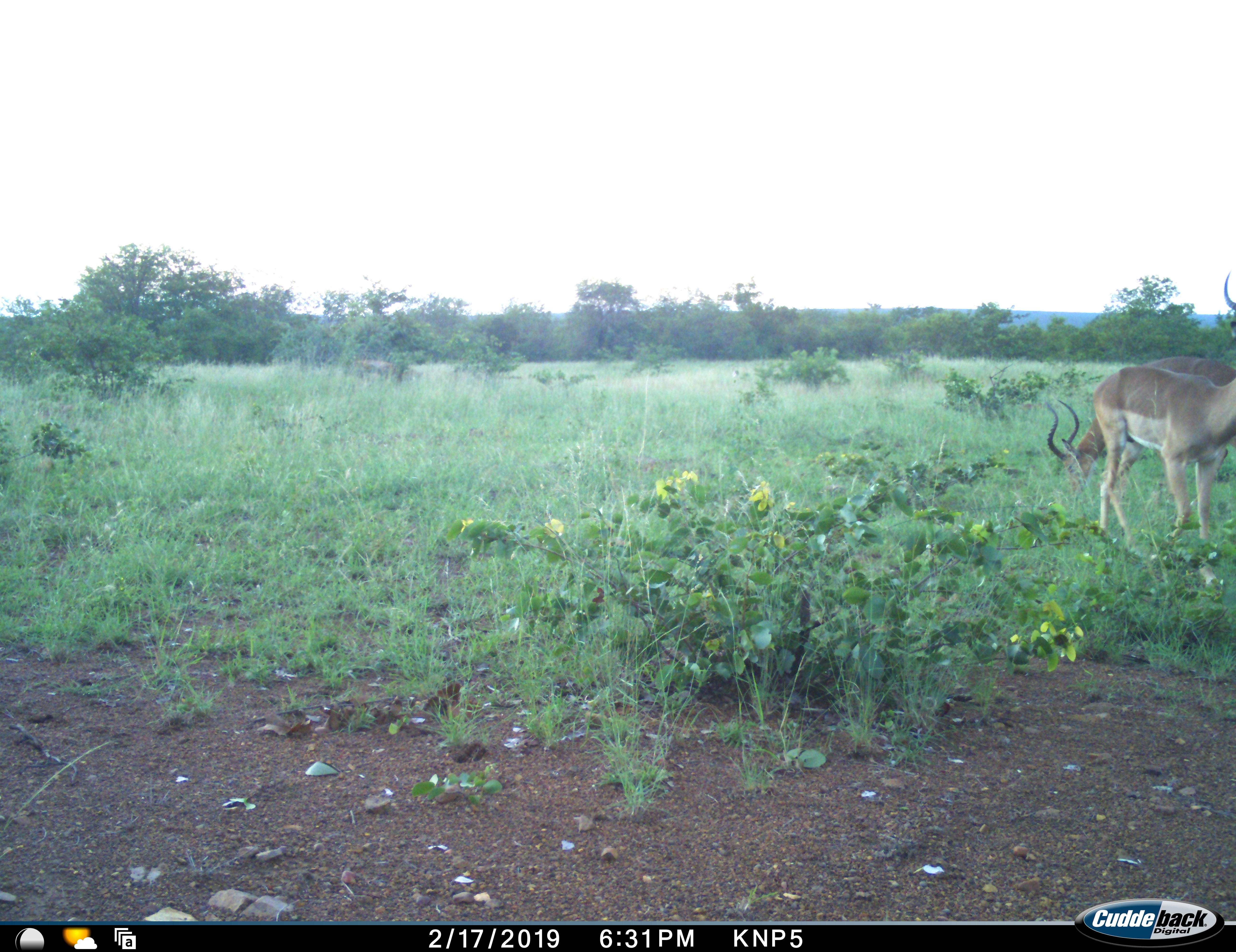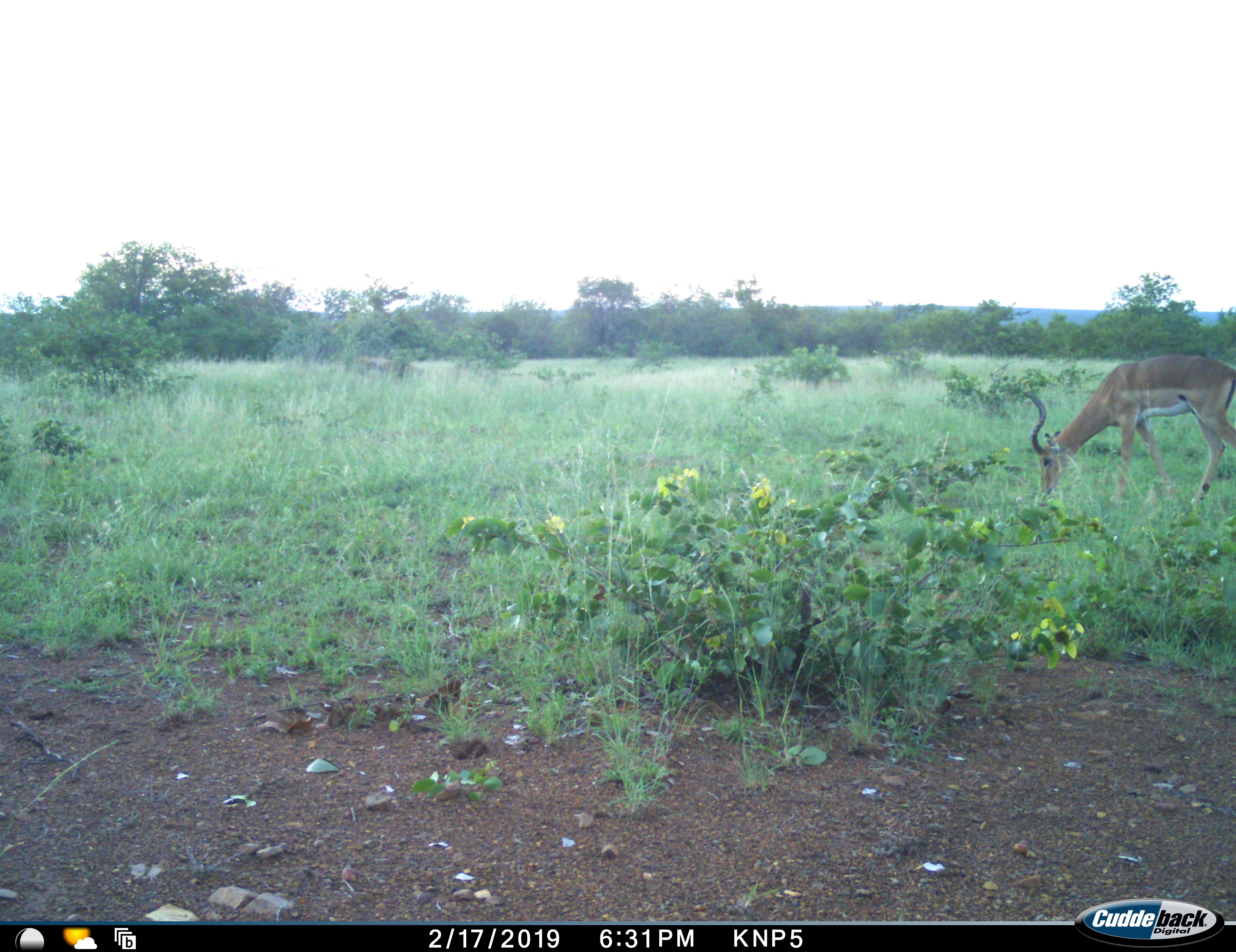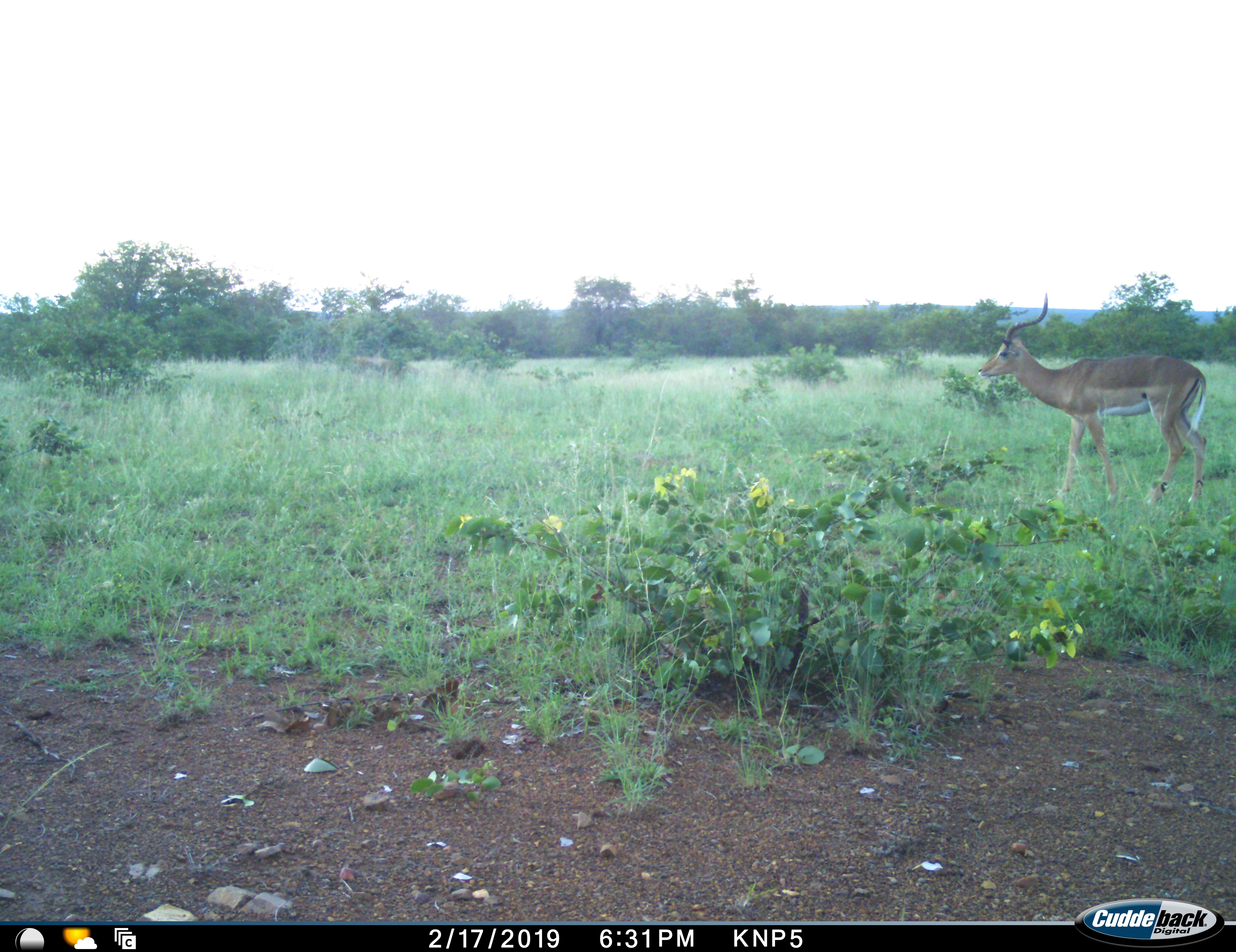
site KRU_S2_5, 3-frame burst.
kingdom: Animalia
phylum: Chordata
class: Mammalia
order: Artiodactyla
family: Bovidae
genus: Aepyceros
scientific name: Aepyceros melampus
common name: impala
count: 2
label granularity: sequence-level